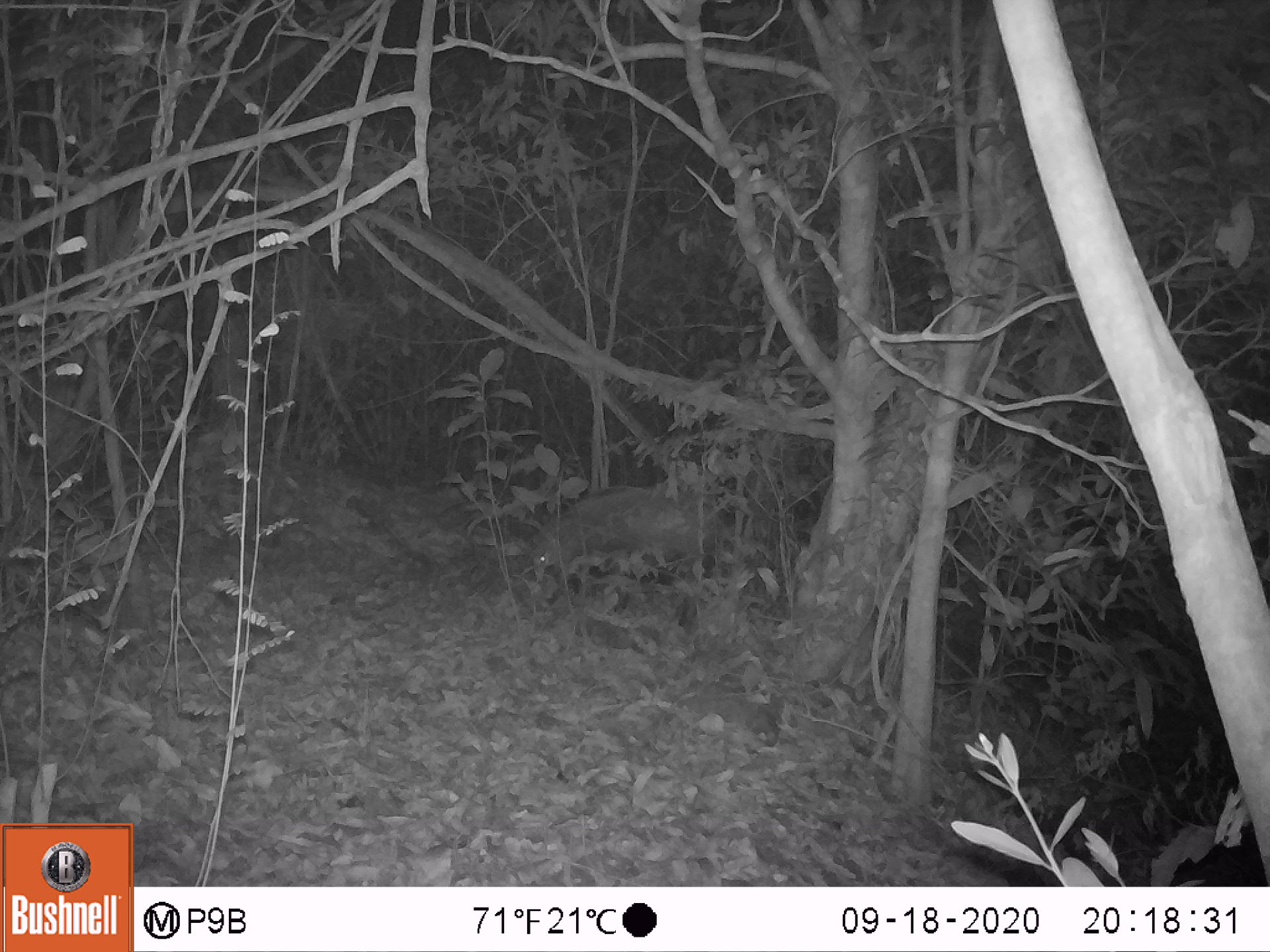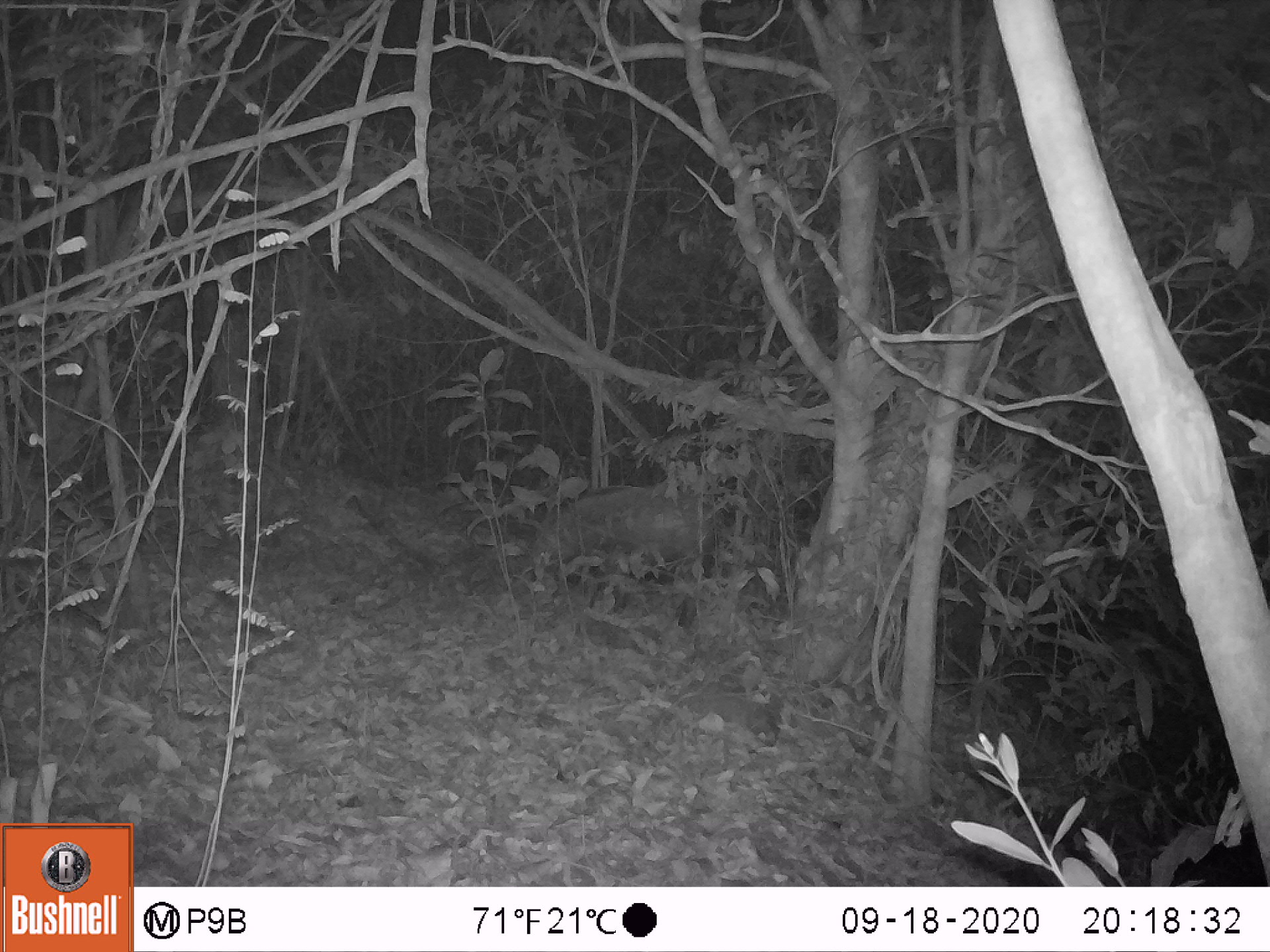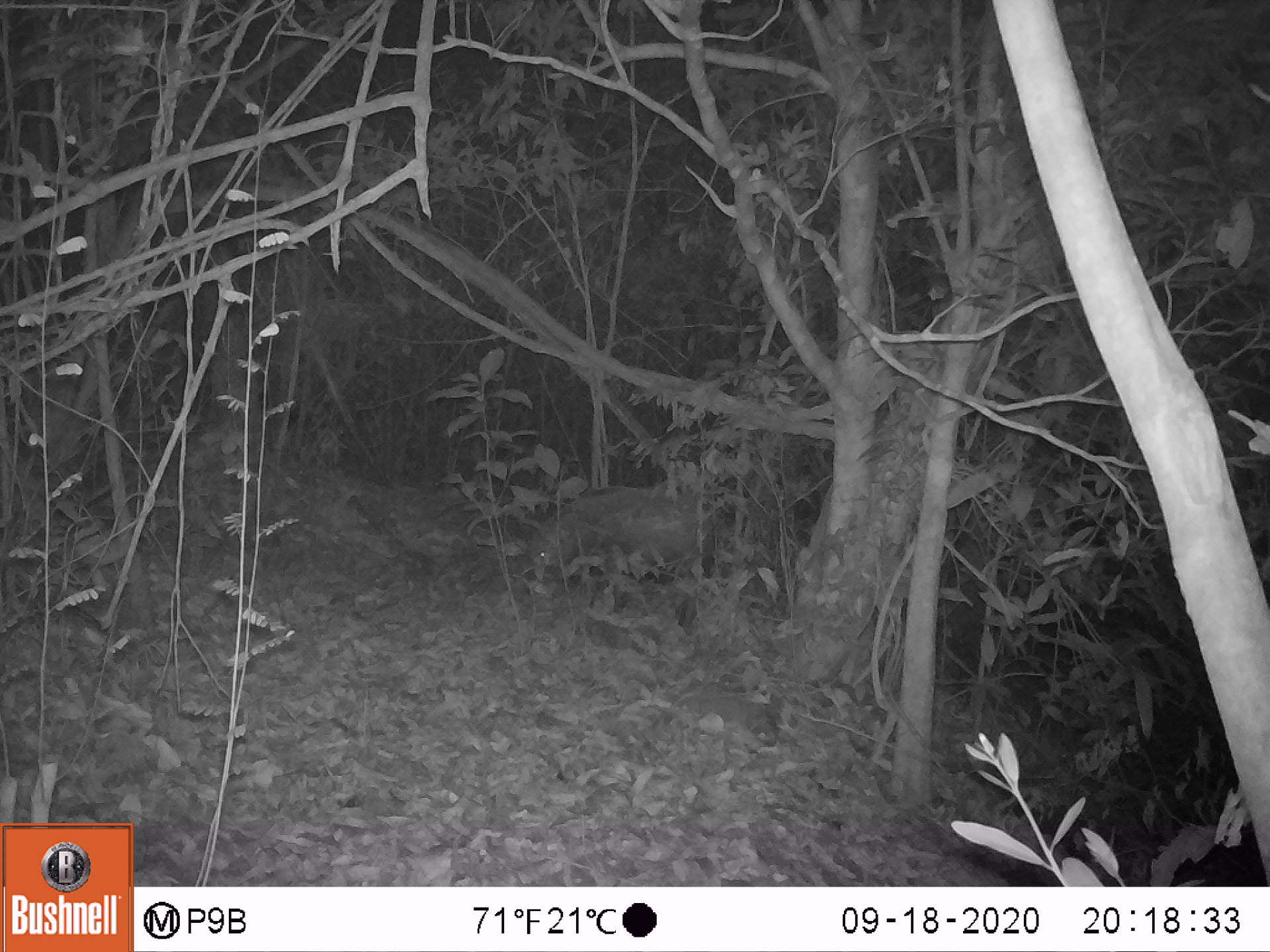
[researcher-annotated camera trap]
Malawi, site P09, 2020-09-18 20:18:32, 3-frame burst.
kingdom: Animalia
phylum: Chordata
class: Mammalia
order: Artiodactyla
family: Suidae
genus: Potamochoerus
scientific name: Potamochoerus larvatus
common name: bushpig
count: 1